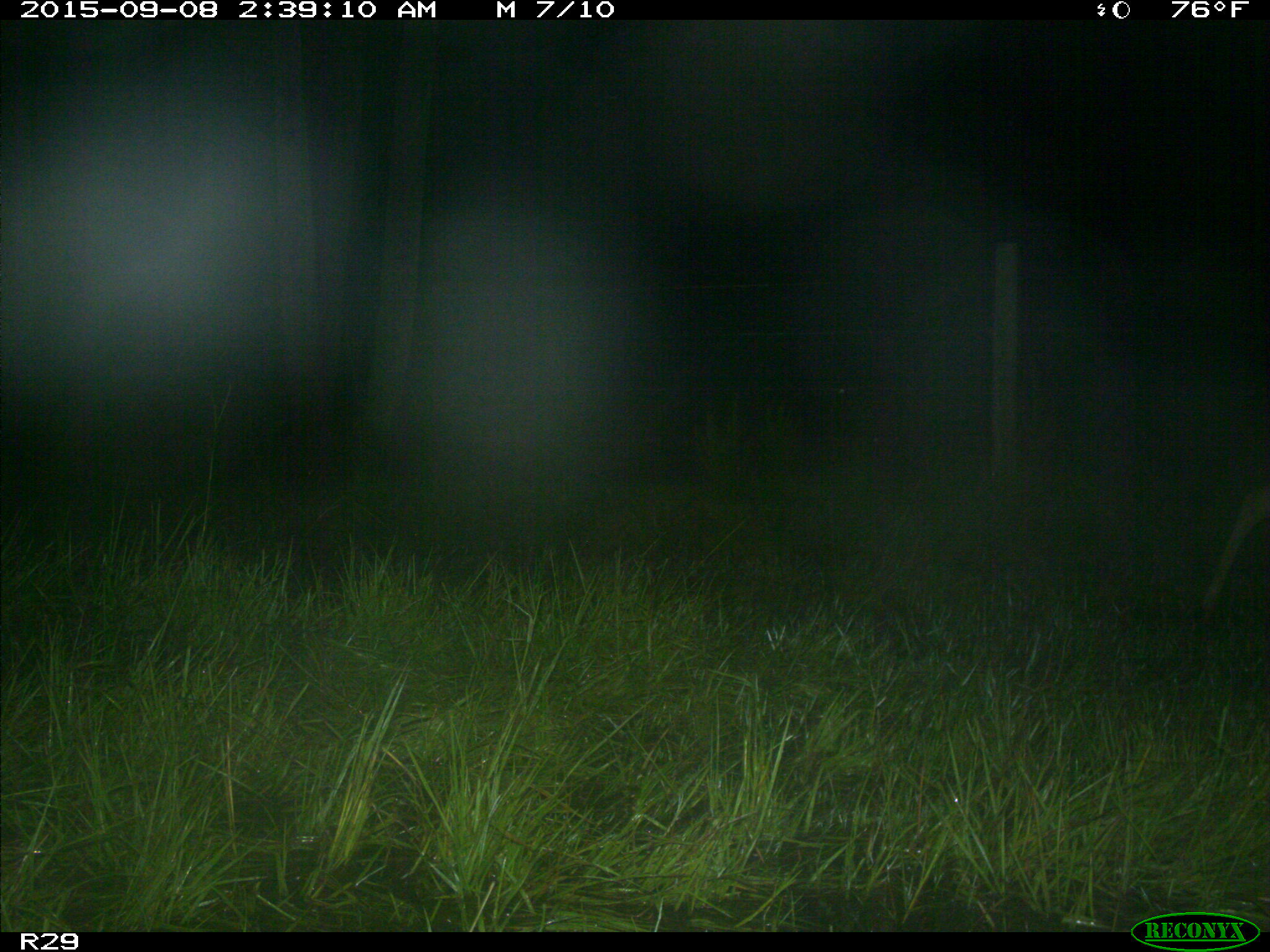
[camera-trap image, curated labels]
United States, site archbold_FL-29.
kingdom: Animalia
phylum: Chordata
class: Mammalia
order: Artiodactyla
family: Cervidae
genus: Odocoileus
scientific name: Odocoileus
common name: deer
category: unidentified deer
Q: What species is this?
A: Unidentified deer (deer) (Odocoileus).